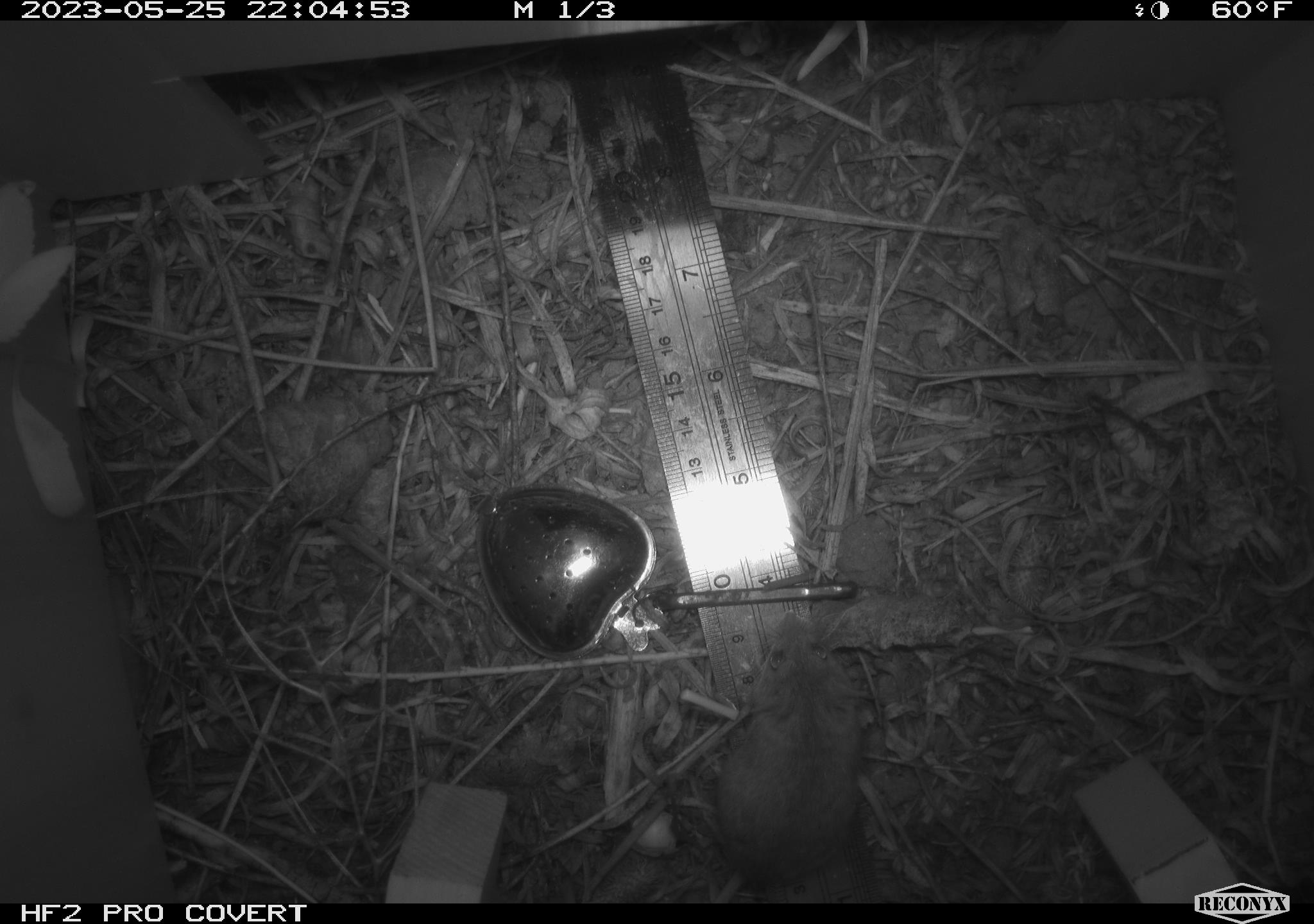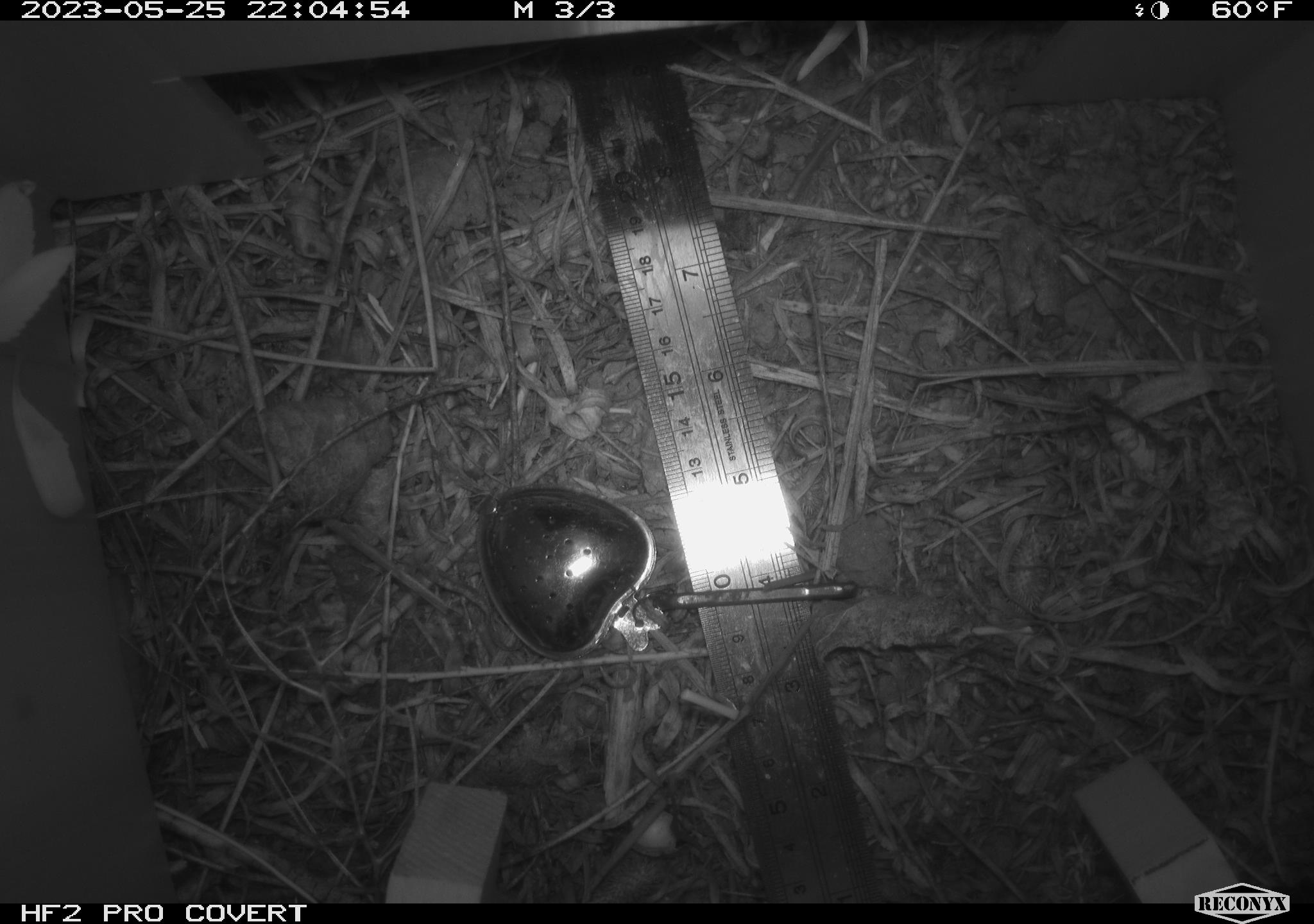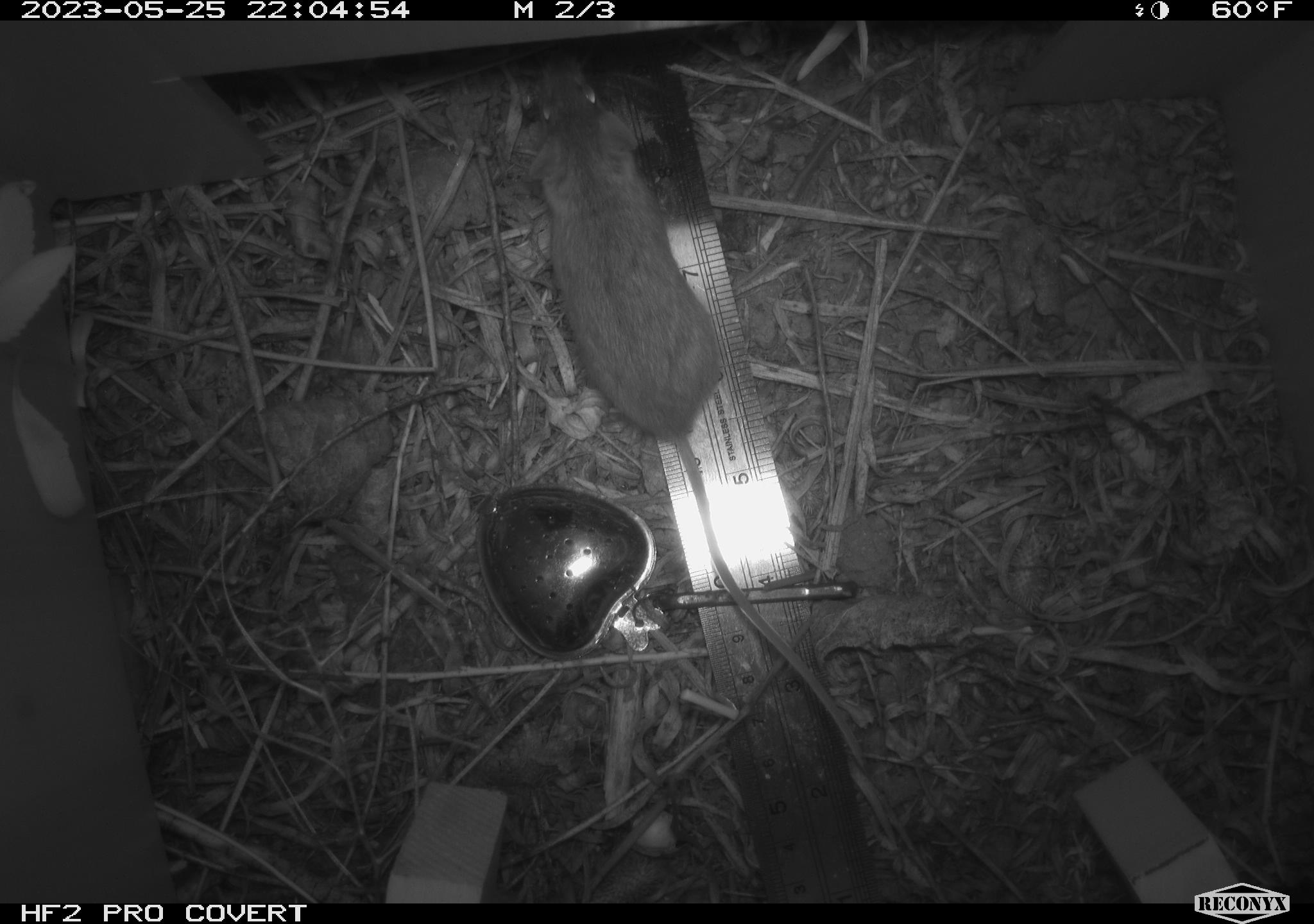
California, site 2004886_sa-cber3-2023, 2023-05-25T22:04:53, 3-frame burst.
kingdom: Animalia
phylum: Chordata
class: Mammalia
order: Rodentia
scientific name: Rodentia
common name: mouse species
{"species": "mouse species (Rodentia)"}